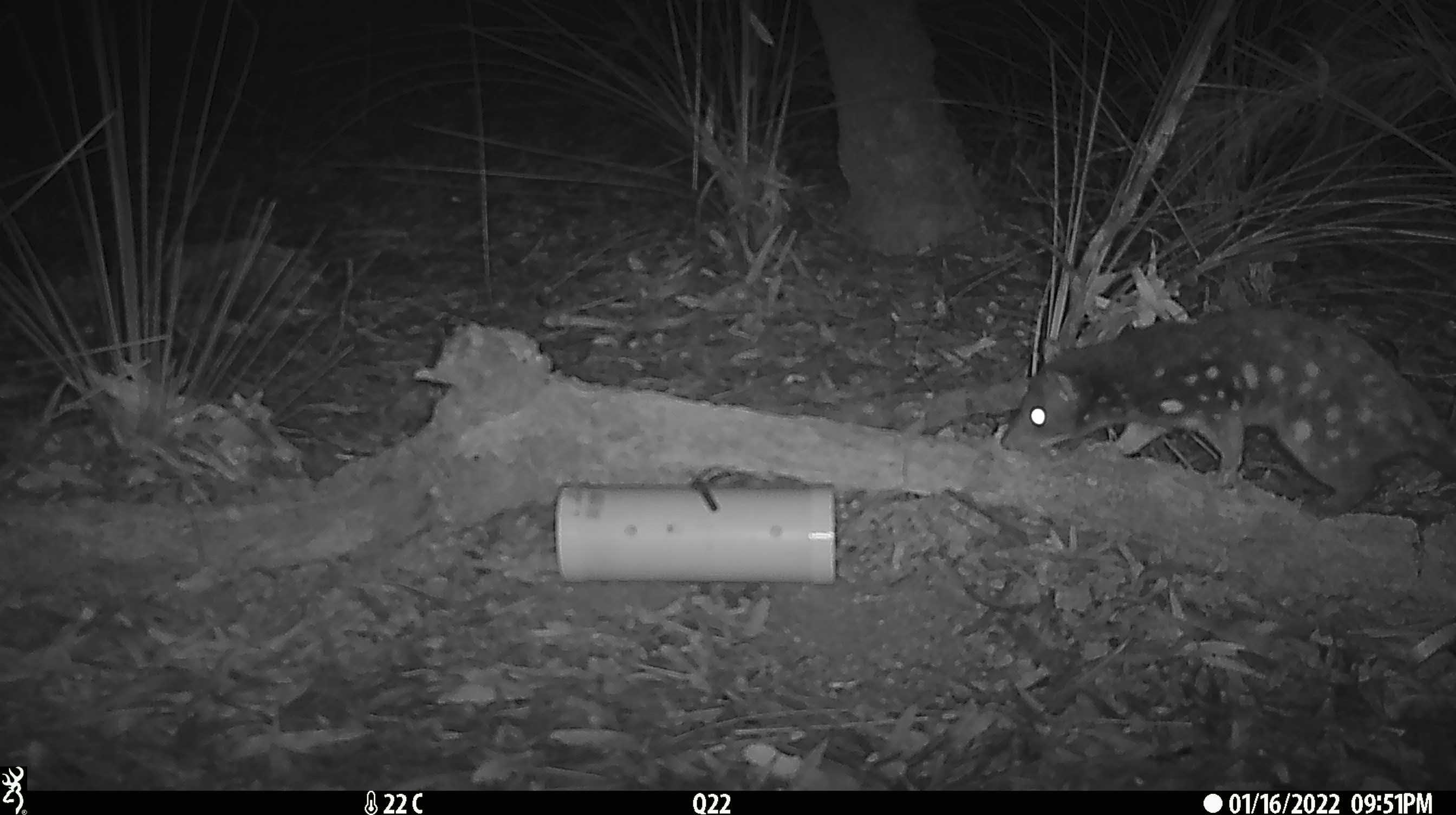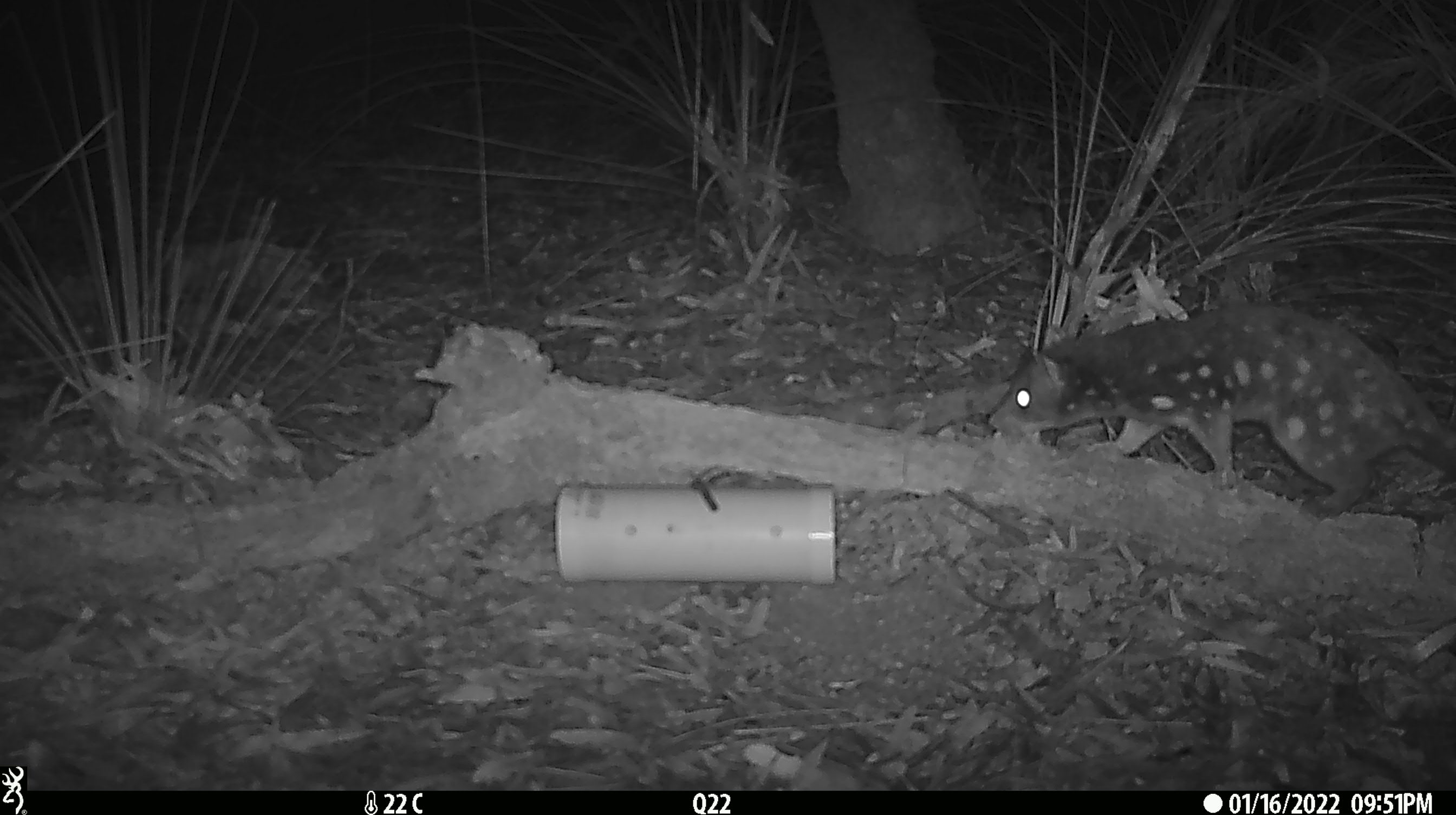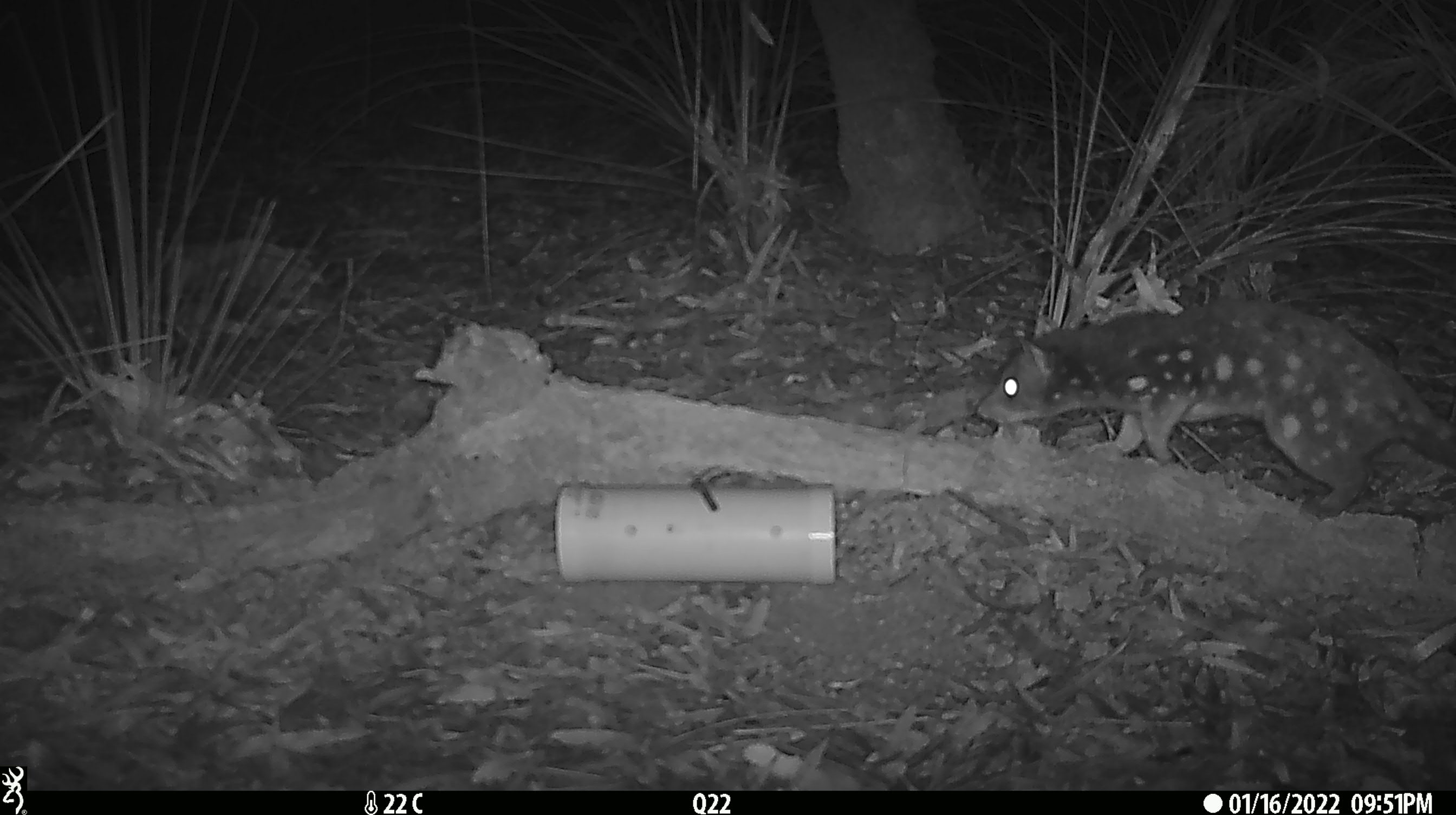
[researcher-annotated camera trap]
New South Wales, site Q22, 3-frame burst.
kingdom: Animalia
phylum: Chordata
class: Mammalia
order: Dasyuromorphia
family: Dasyuridae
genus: Dasyurus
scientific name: Dasyurus maculatus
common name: spotted-tailed quoll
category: quoll